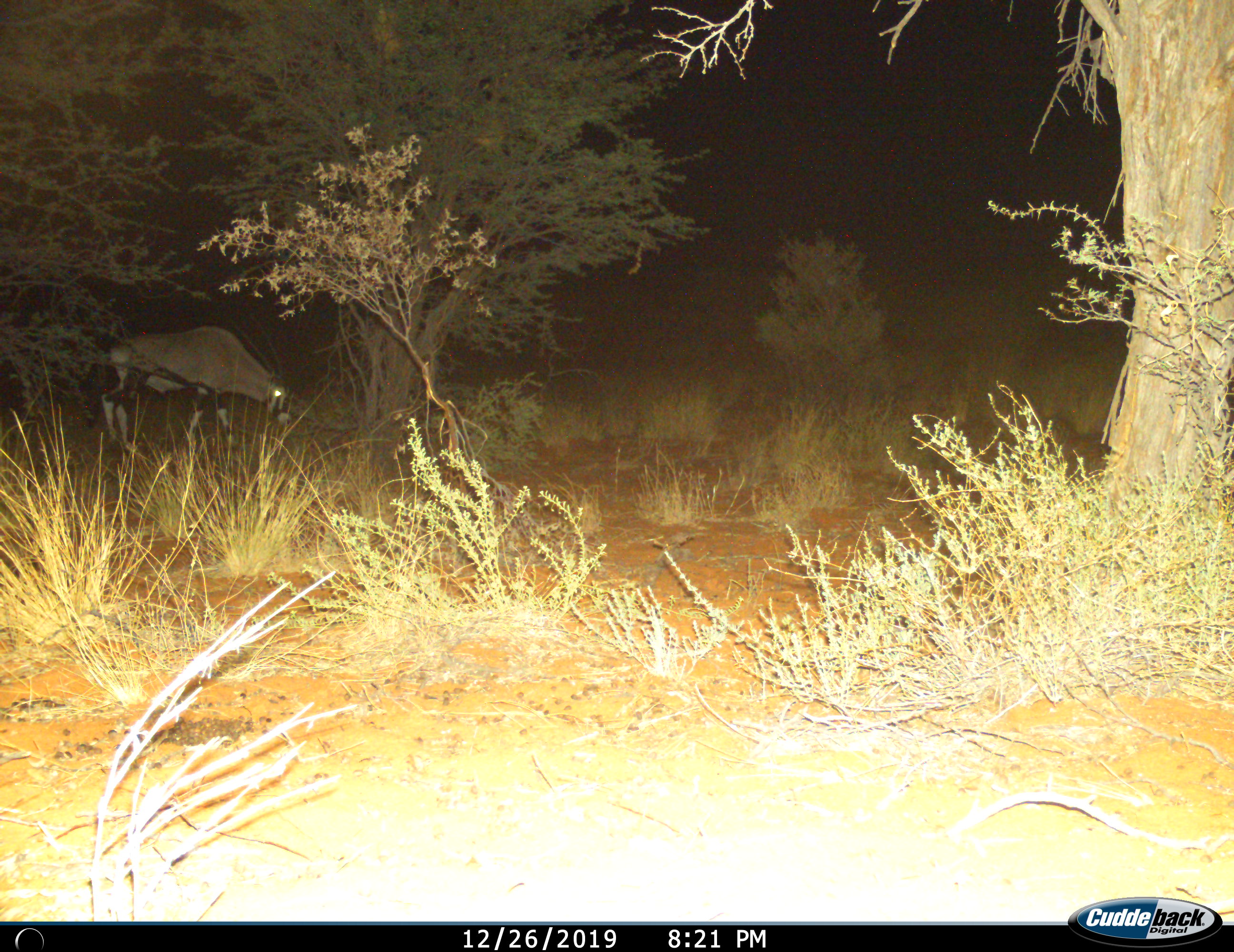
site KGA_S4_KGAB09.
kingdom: Animalia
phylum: Chordata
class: Mammalia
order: Artiodactyla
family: Bovidae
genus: Oryx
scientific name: Oryx gazella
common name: gemsbok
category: oryx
Oryx (gemsbok) (Oryx gazella), count 1. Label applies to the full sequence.